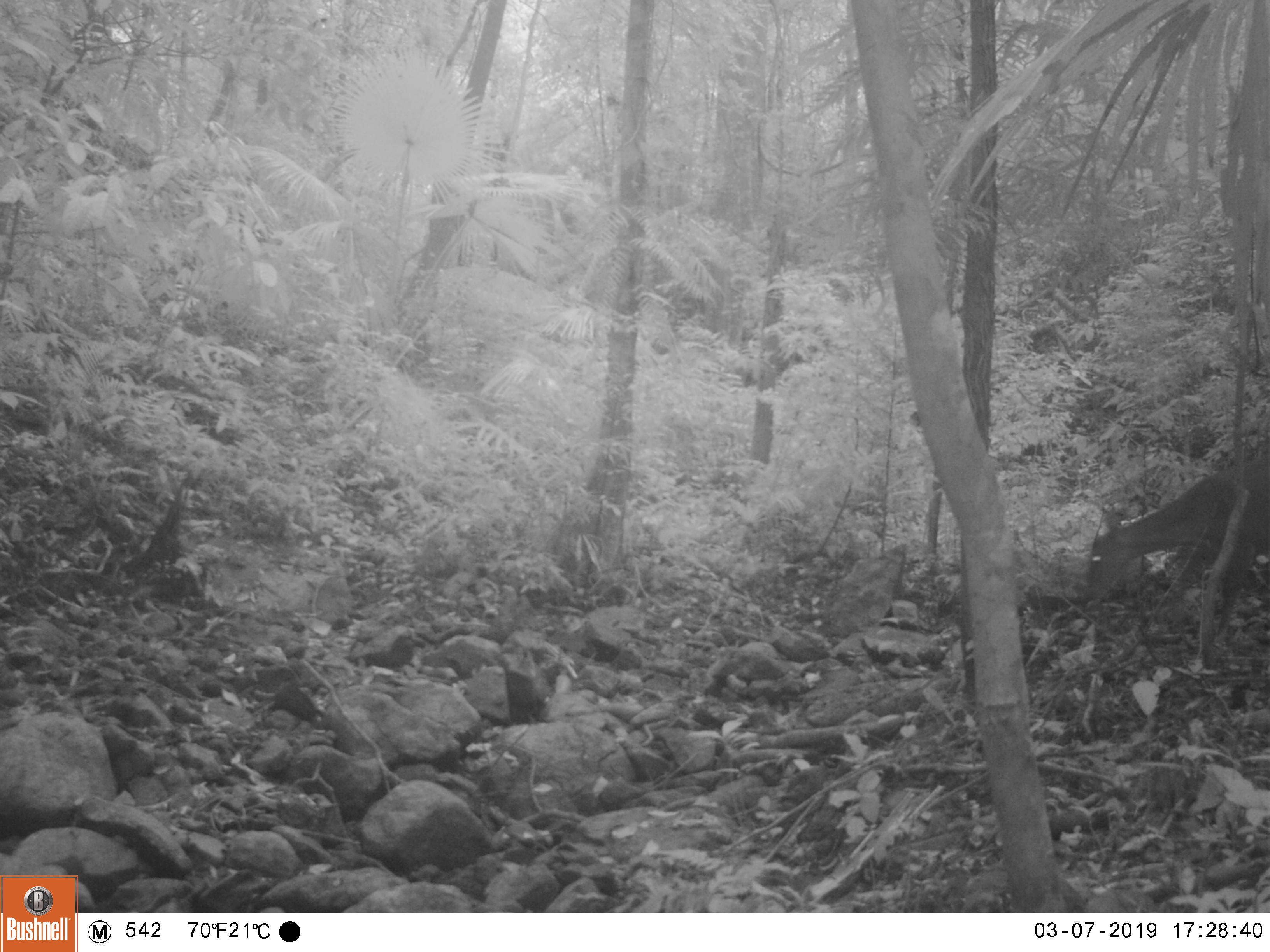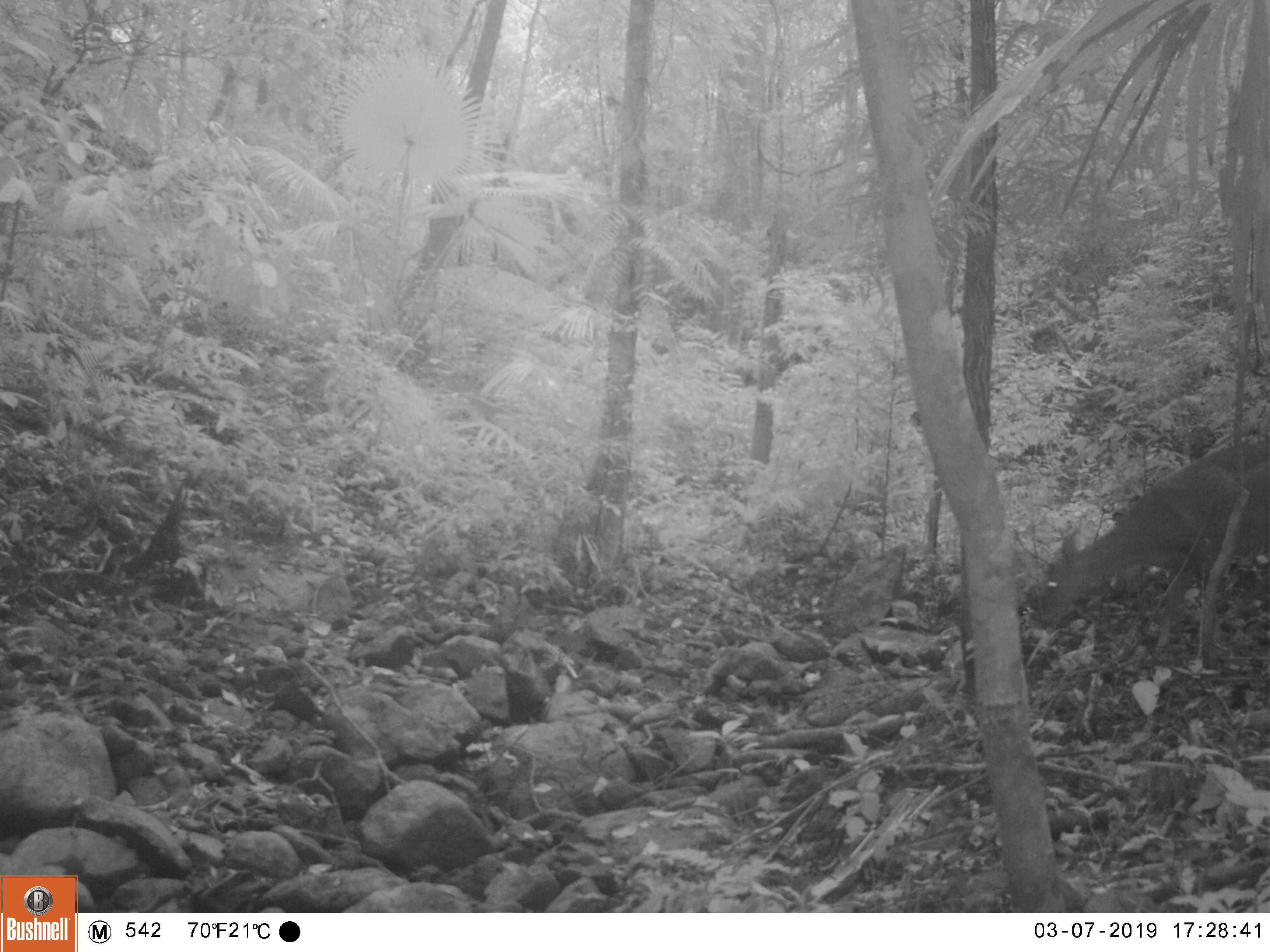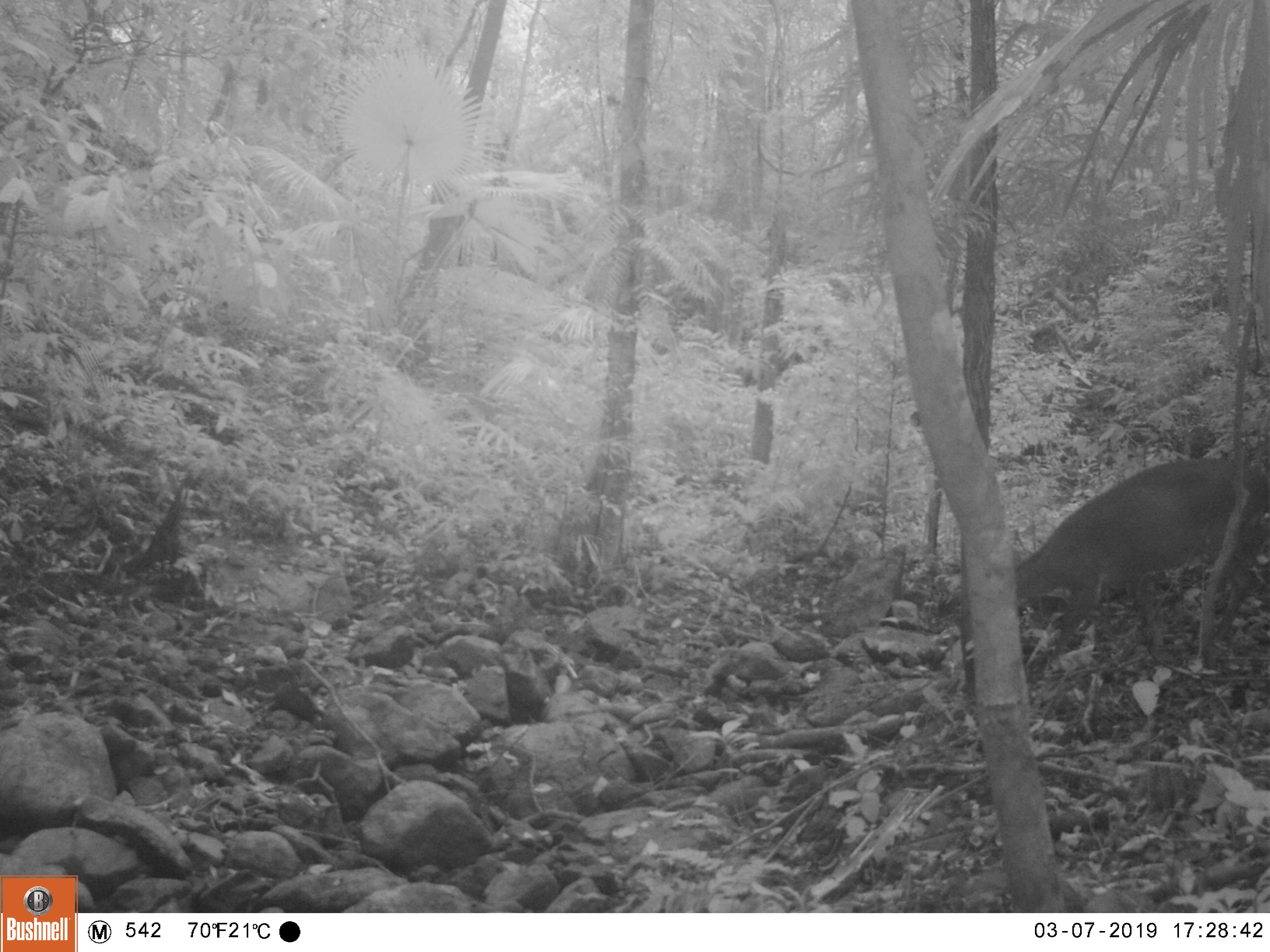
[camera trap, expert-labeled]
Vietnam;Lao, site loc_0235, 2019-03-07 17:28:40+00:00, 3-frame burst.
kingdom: Animalia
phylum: Chordata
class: Mammalia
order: Artiodactyla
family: Cervidae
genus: Muntiacus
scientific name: Muntiacus vuquangensis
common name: large-antlered muntjac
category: large antlered muntjac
Large antlered muntjac (large-antlered muntjac) (Muntiacus vuquangensis). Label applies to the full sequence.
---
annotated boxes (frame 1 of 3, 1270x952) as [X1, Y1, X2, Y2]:
large antlered muntjac: [1084, 456, 1269, 669]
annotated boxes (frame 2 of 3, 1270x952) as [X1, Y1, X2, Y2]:
large antlered muntjac: [1034, 440, 1270, 673]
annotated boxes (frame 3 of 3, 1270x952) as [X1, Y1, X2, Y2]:
large antlered muntjac: [958, 455, 1270, 690]